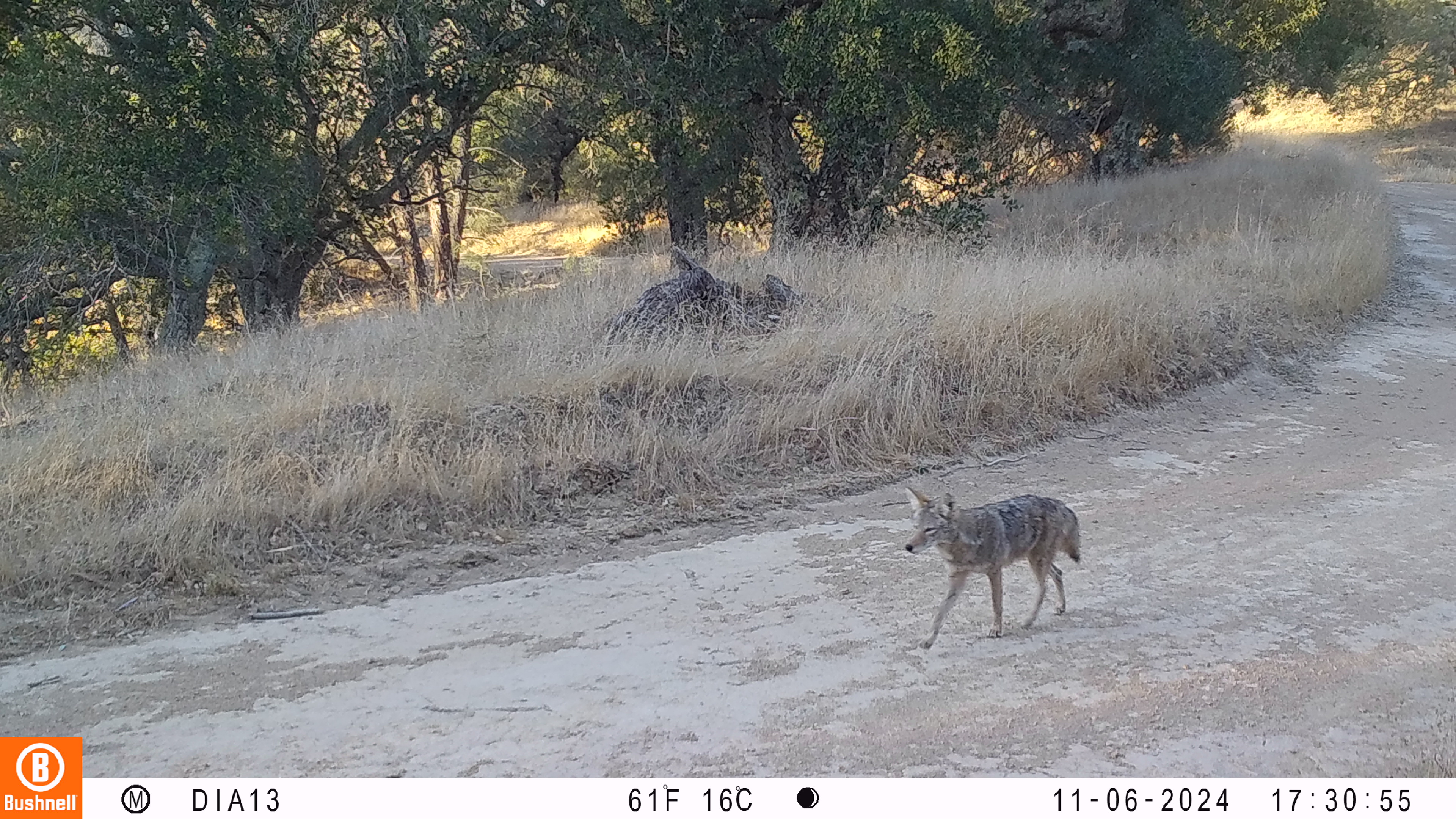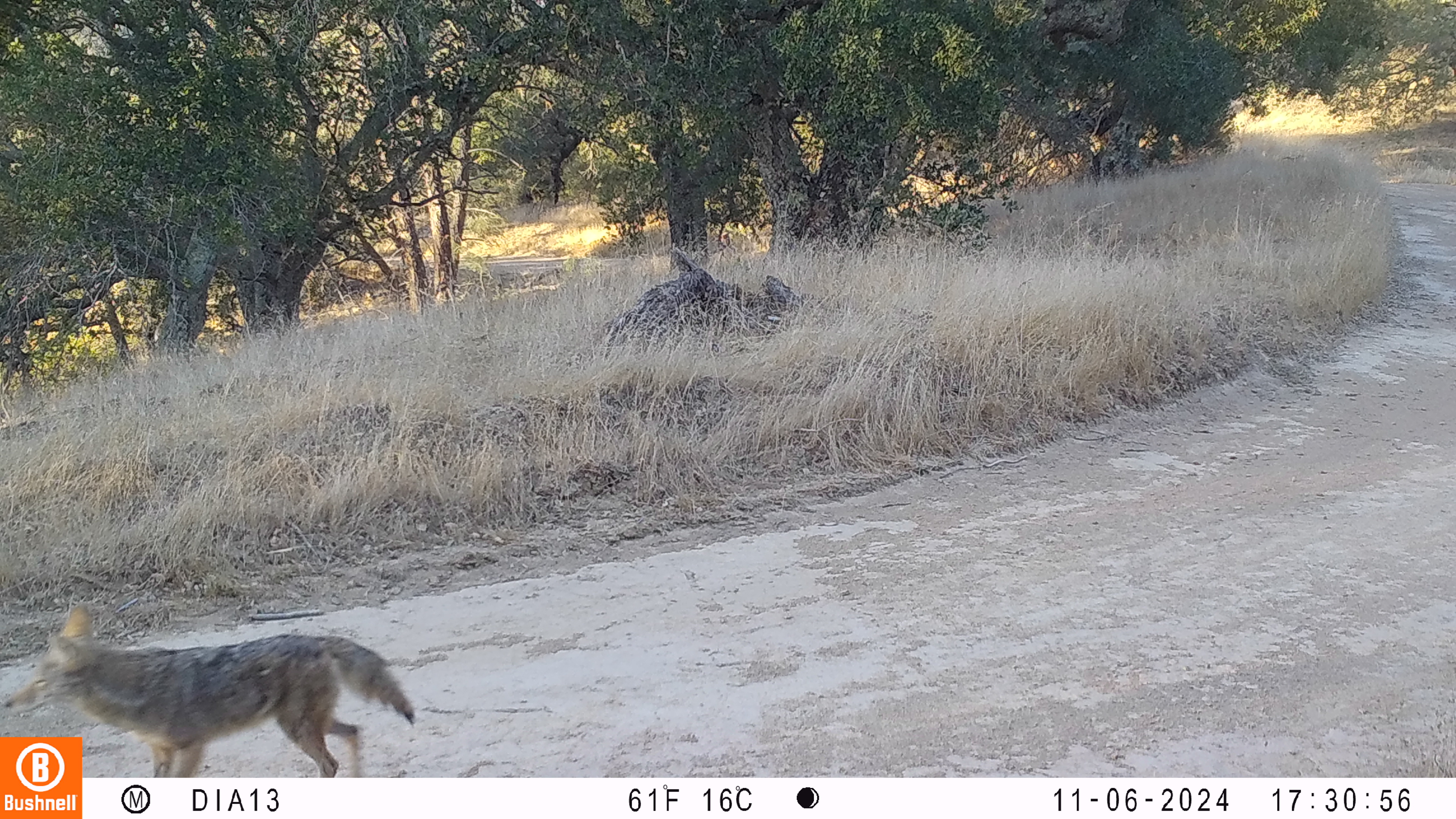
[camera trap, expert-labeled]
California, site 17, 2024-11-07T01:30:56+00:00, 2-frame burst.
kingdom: Animalia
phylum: Chordata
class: Mammalia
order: Carnivora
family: Canidae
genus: Canis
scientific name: Canis latrans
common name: coyote